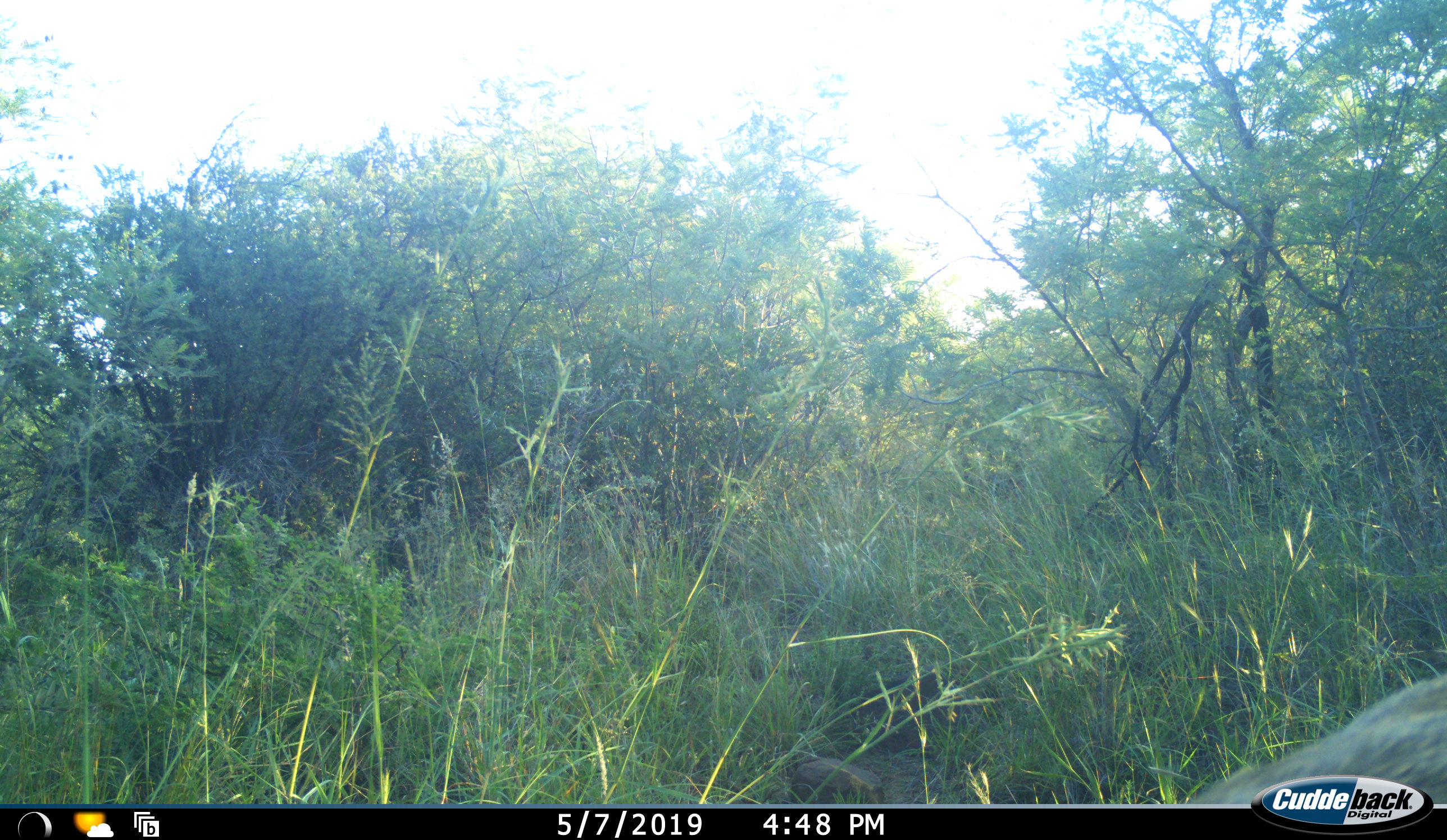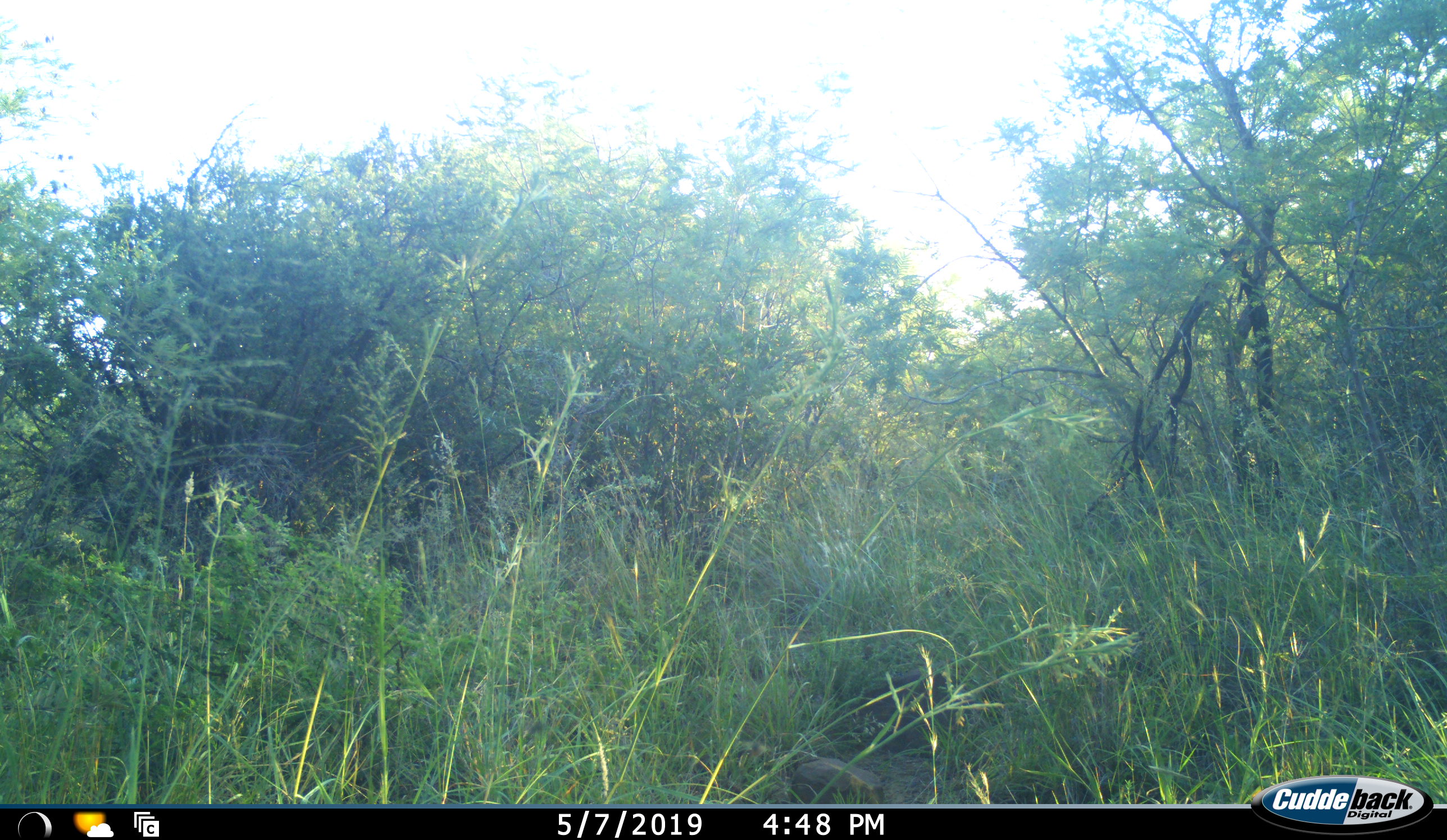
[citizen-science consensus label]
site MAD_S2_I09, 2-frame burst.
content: unidentified animal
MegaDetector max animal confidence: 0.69